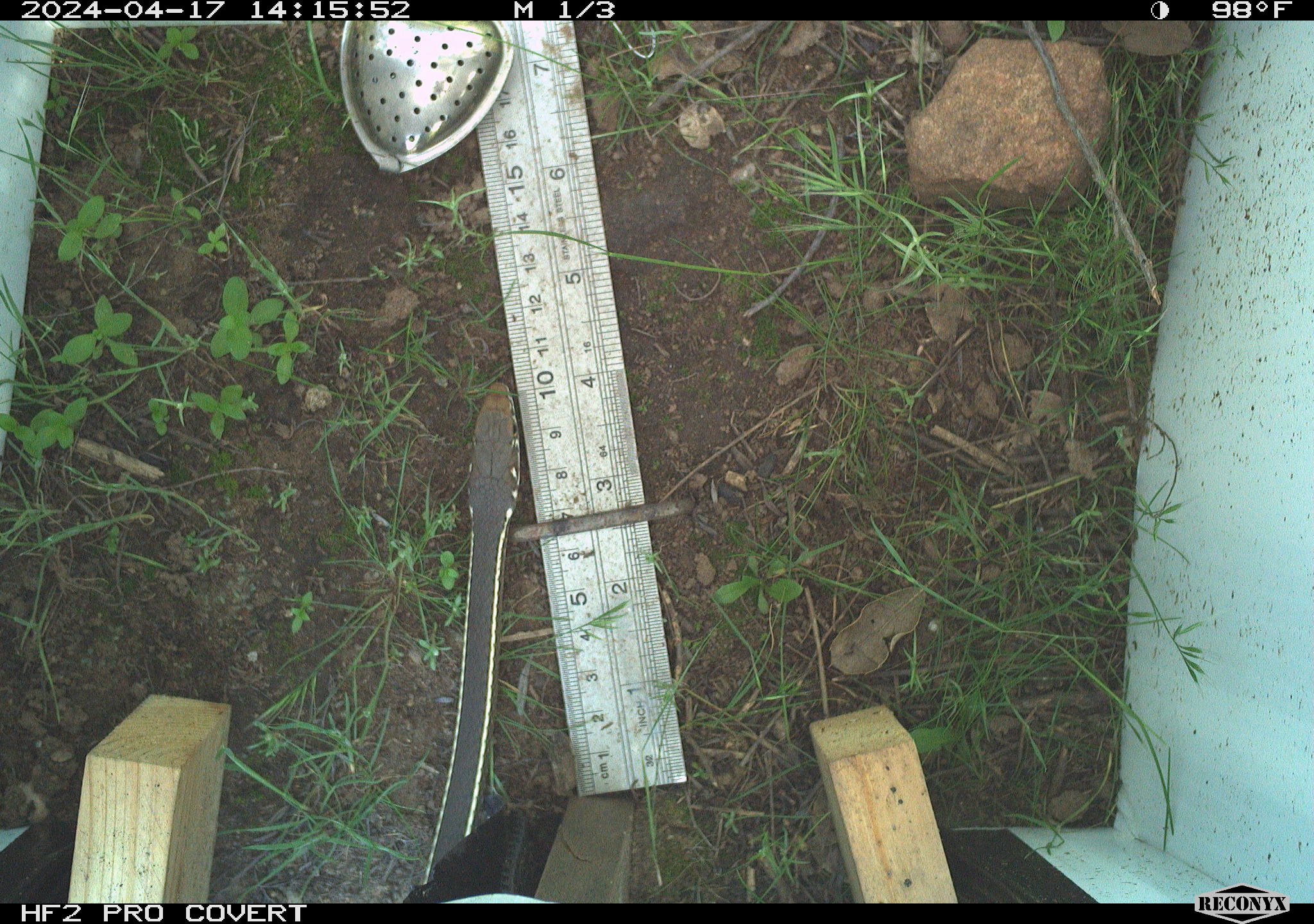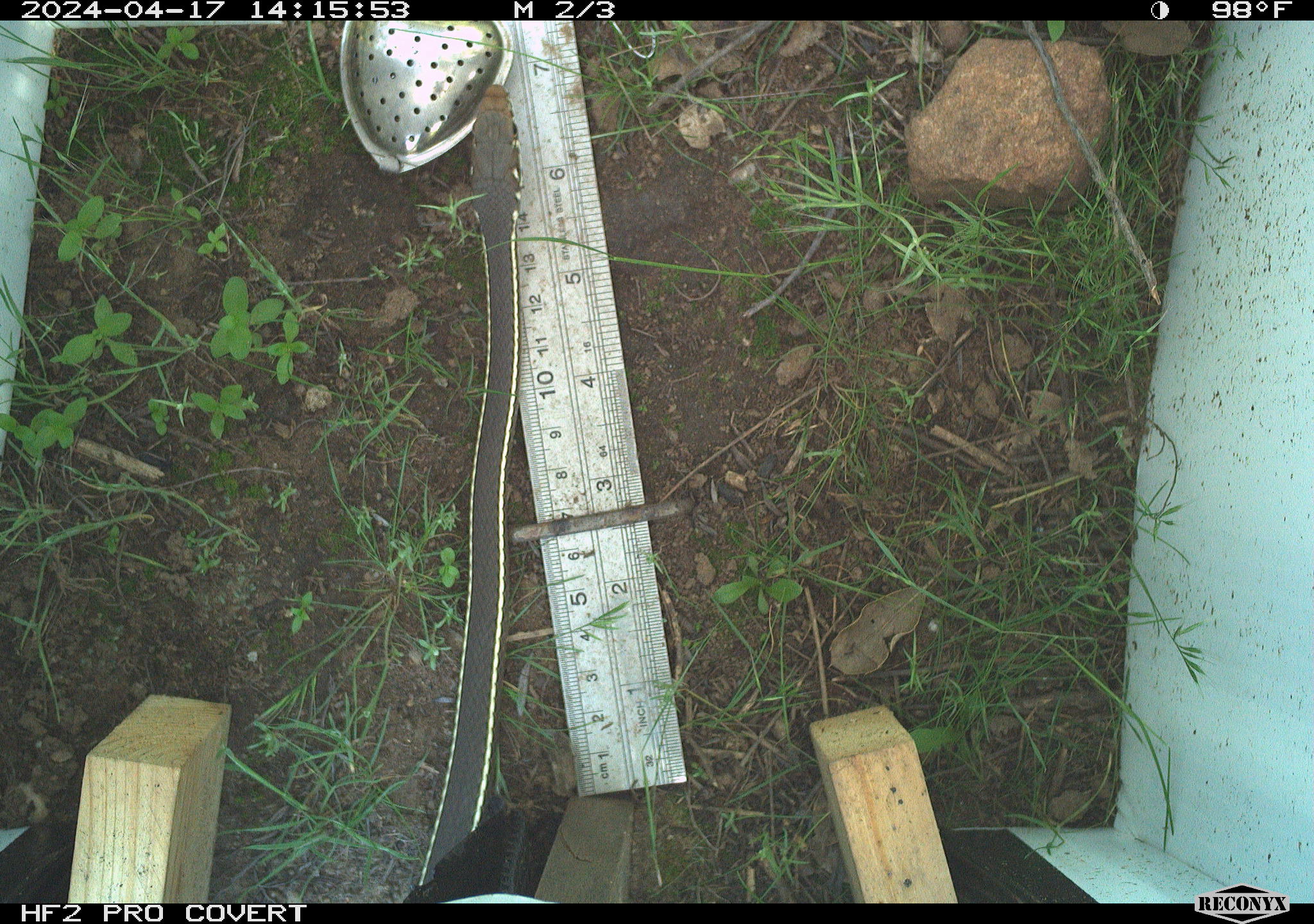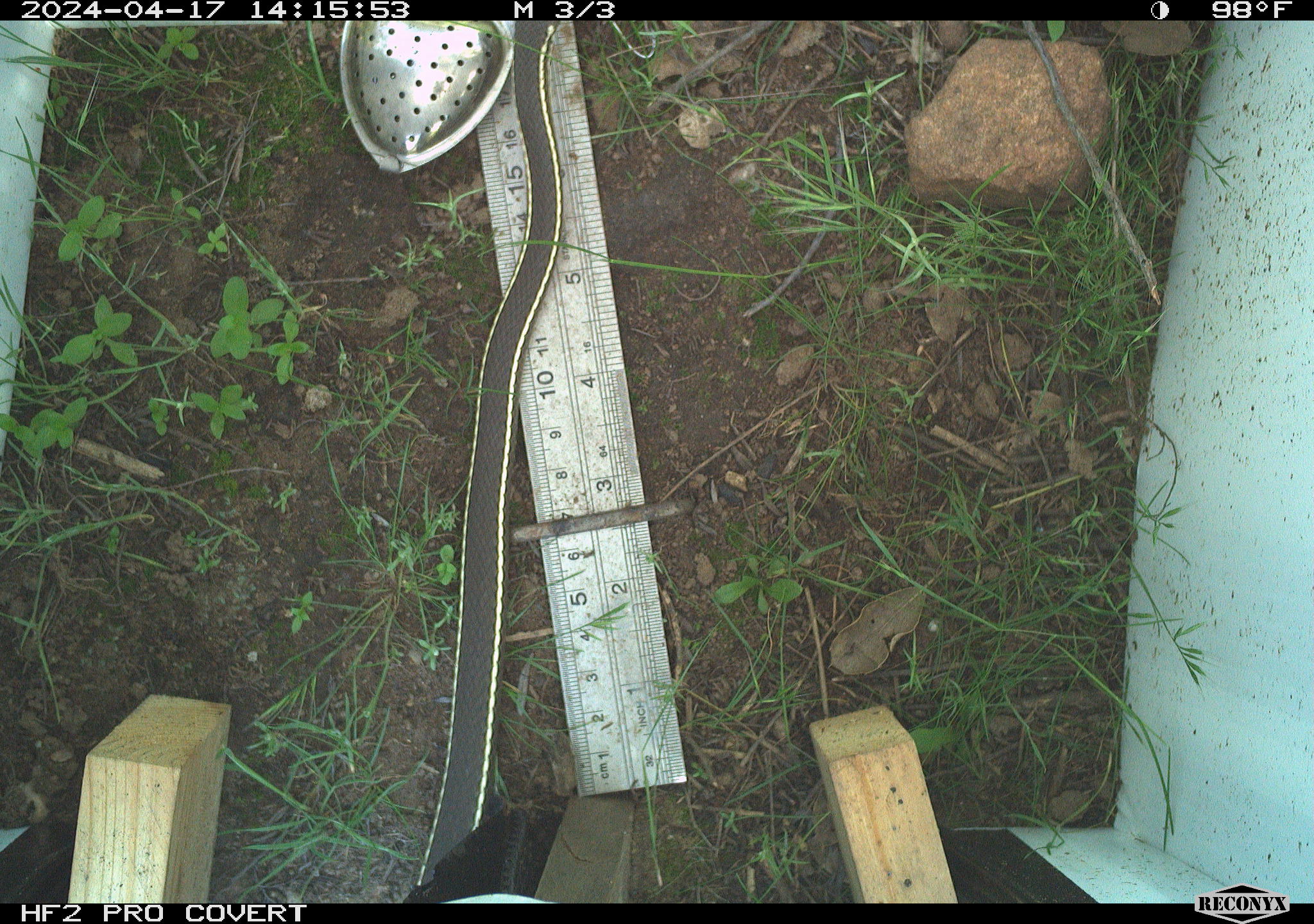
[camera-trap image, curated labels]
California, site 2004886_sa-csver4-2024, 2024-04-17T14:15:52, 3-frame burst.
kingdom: Animalia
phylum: Chordata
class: Reptilia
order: Squamata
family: Colubridae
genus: Masticophis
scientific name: Masticophis lateralis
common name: striped racer